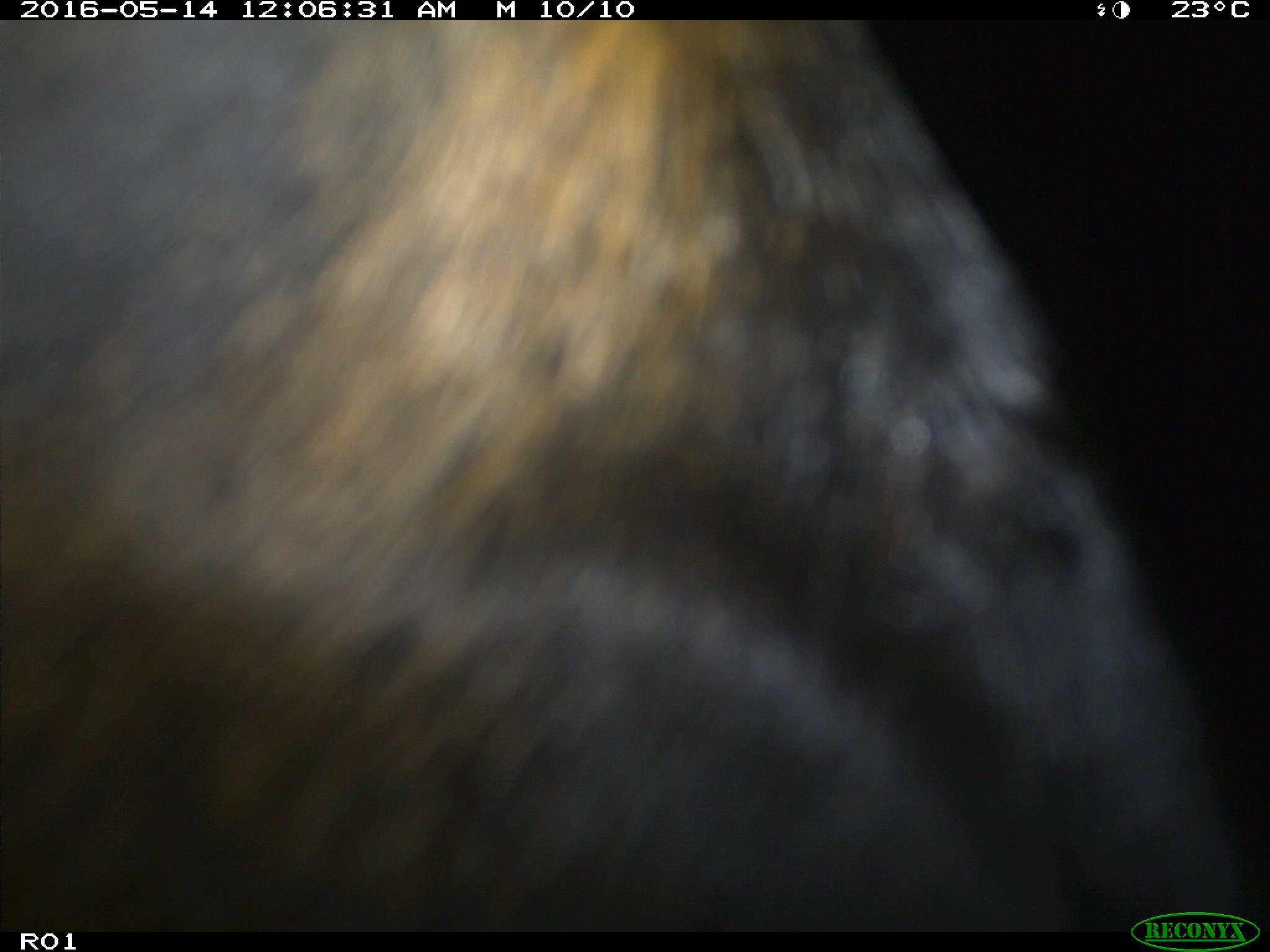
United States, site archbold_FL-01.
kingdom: Animalia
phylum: Chordata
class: Mammalia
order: Artiodactyla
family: Bovidae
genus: Bos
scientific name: Bos taurus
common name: domestic cow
Bos taurus (domestic cow).